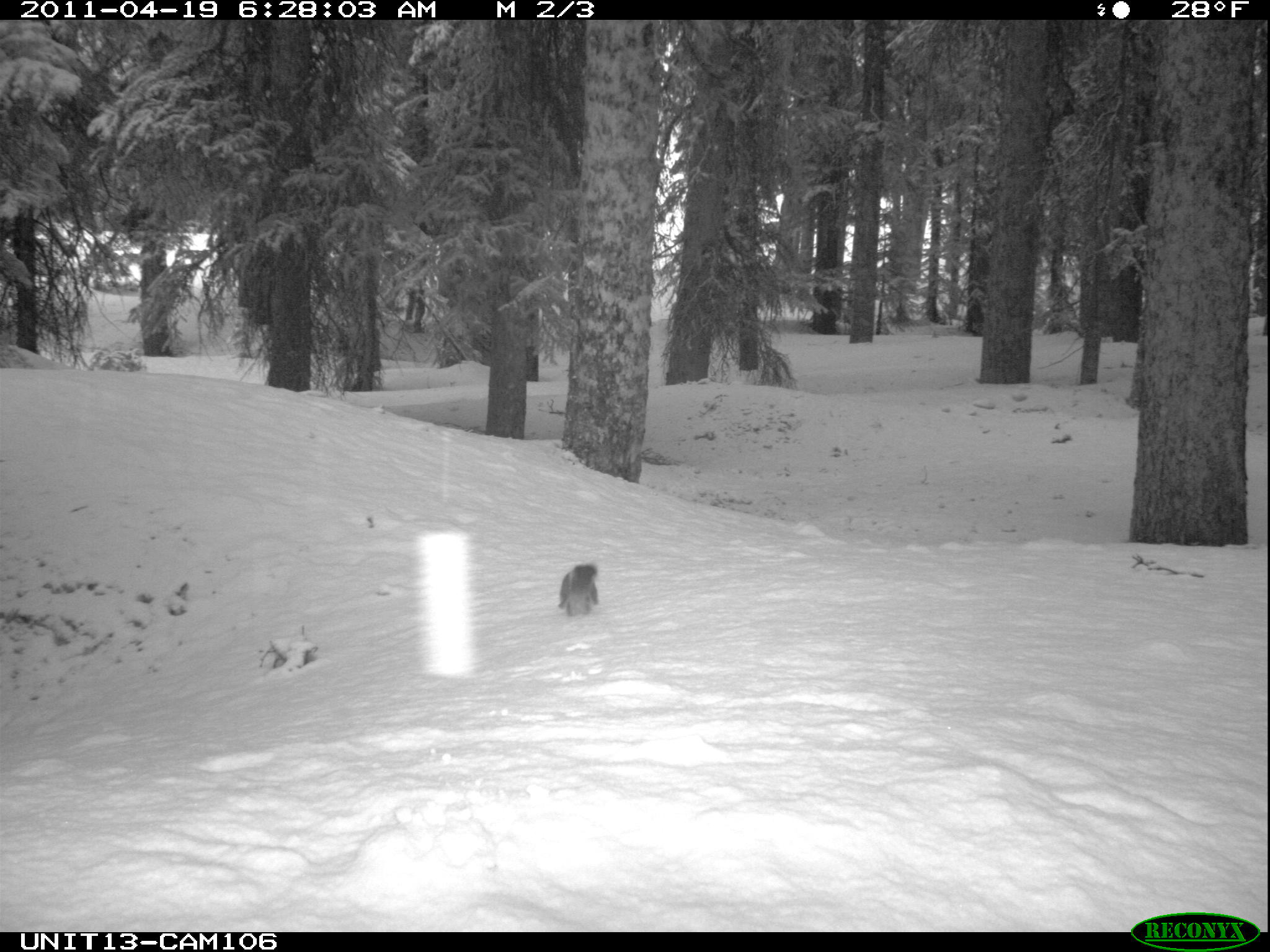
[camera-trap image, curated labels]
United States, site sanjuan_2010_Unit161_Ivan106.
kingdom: Animalia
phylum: Chordata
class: Mammalia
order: Rodentia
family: Sciuridae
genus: Tamiasciurus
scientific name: Tamiasciurus hudsonicus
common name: american red squirrel